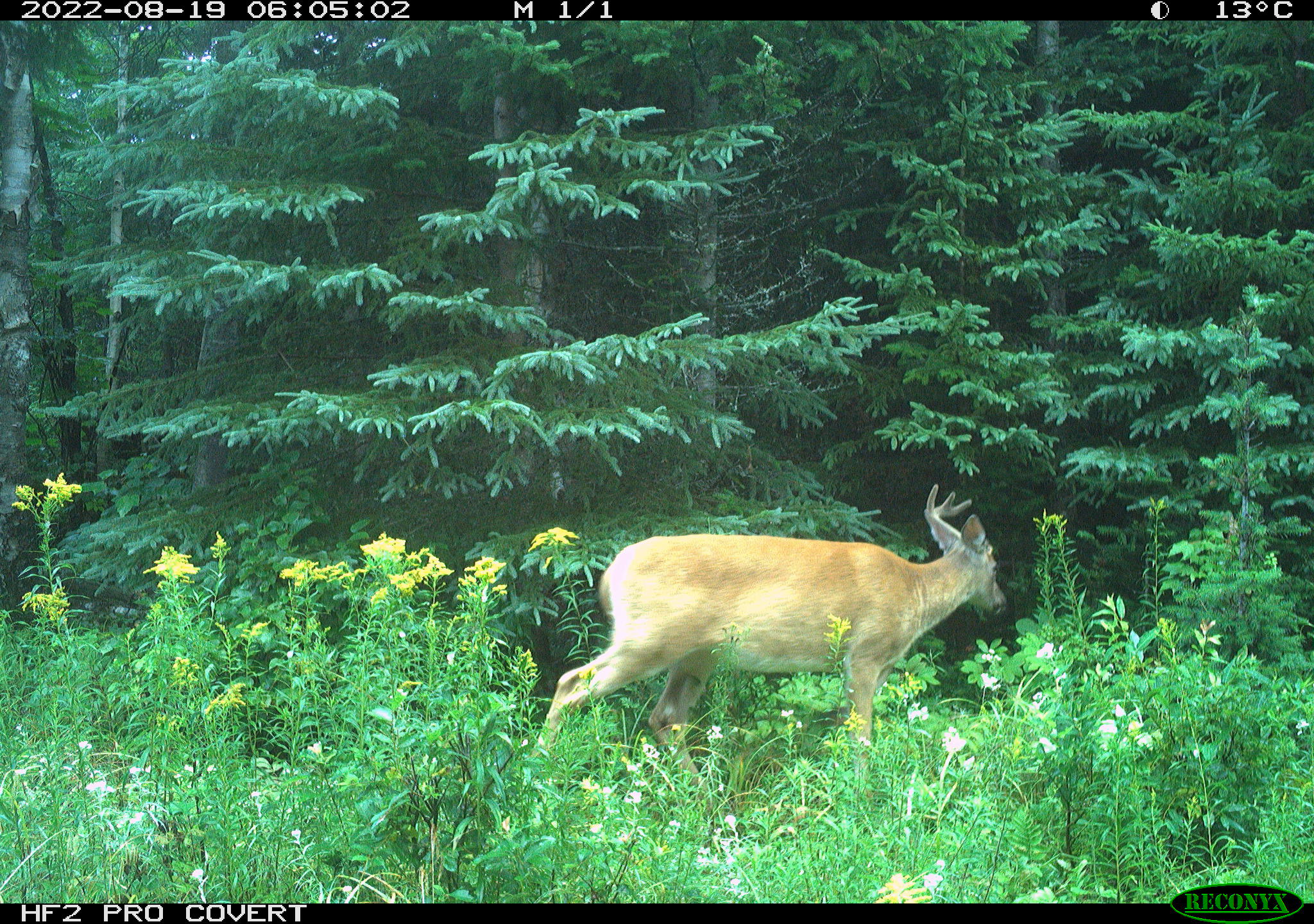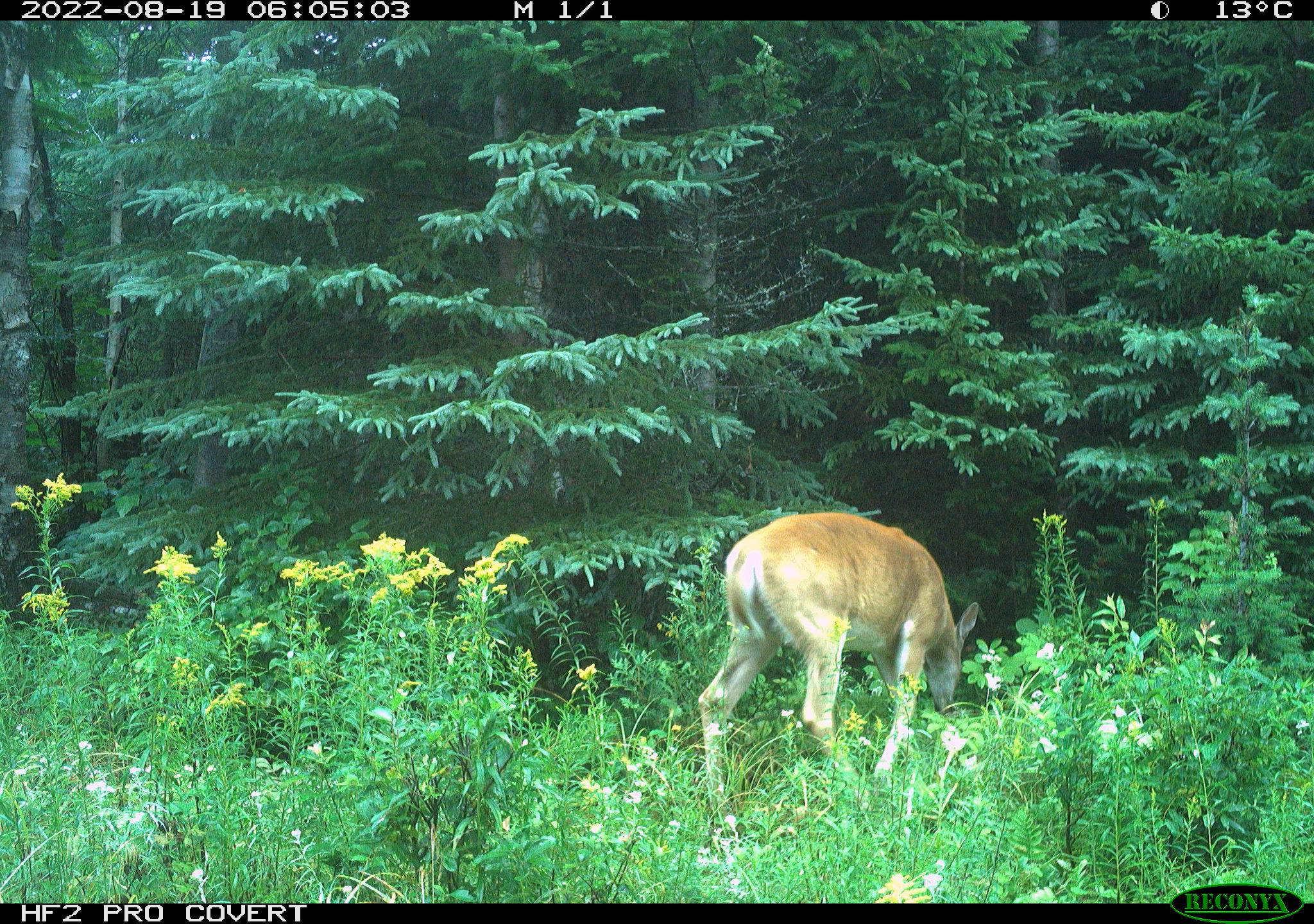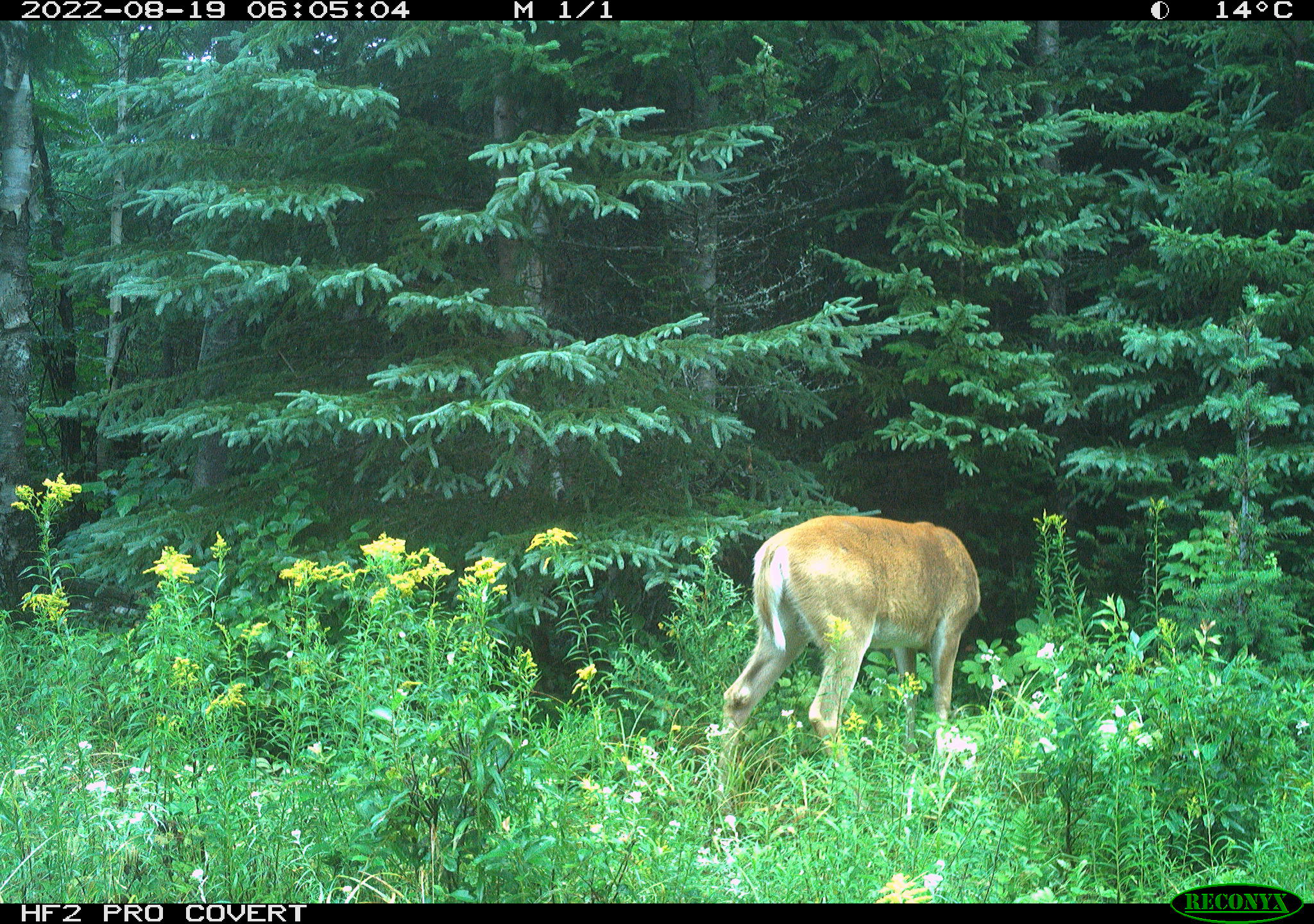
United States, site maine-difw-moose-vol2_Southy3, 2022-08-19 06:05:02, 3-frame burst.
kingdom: Animalia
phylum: Chordata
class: Mammalia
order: Artiodactyla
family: Cervidae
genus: Odocoileus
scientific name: Odocoileus virginianus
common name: white-tailed deer